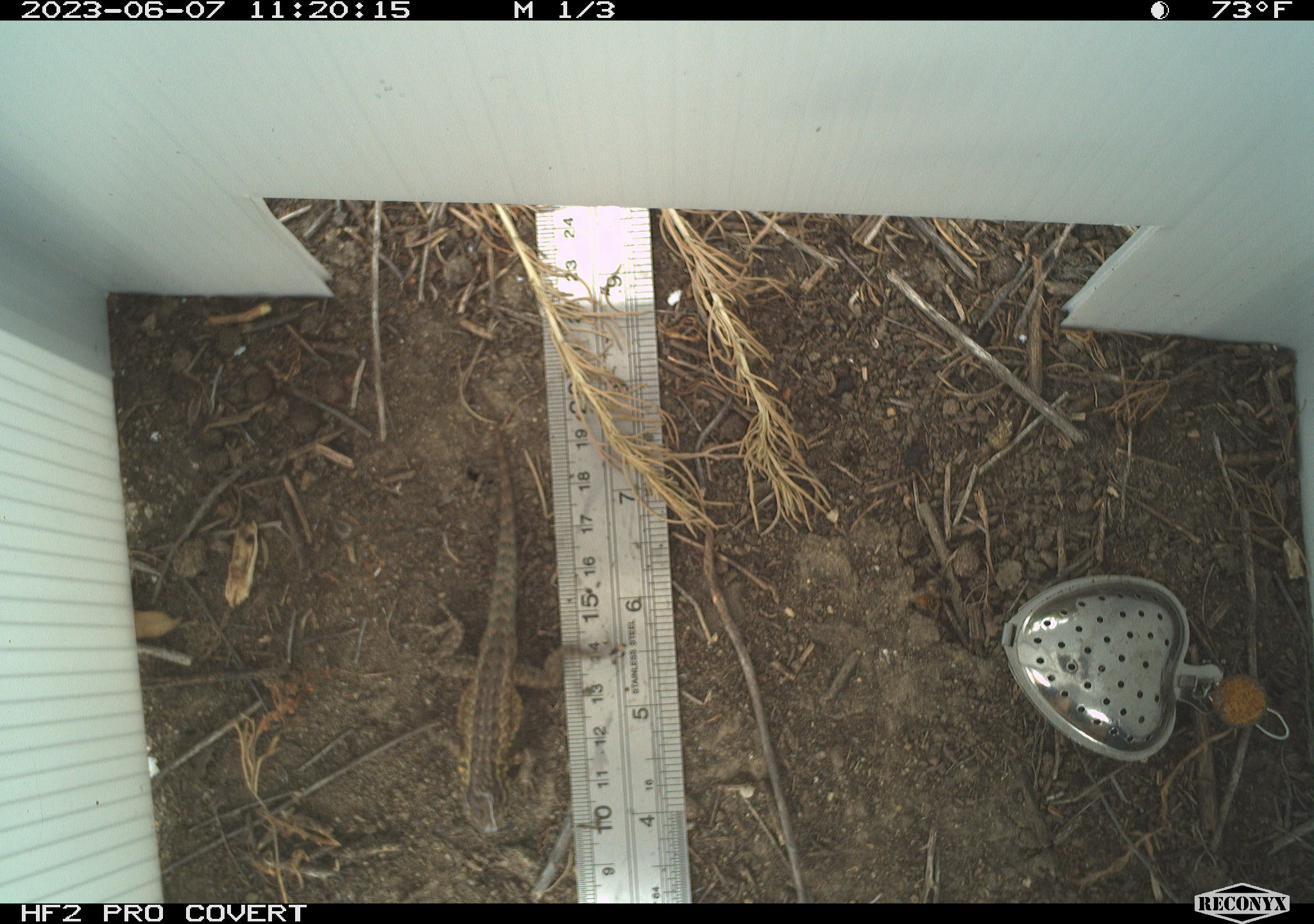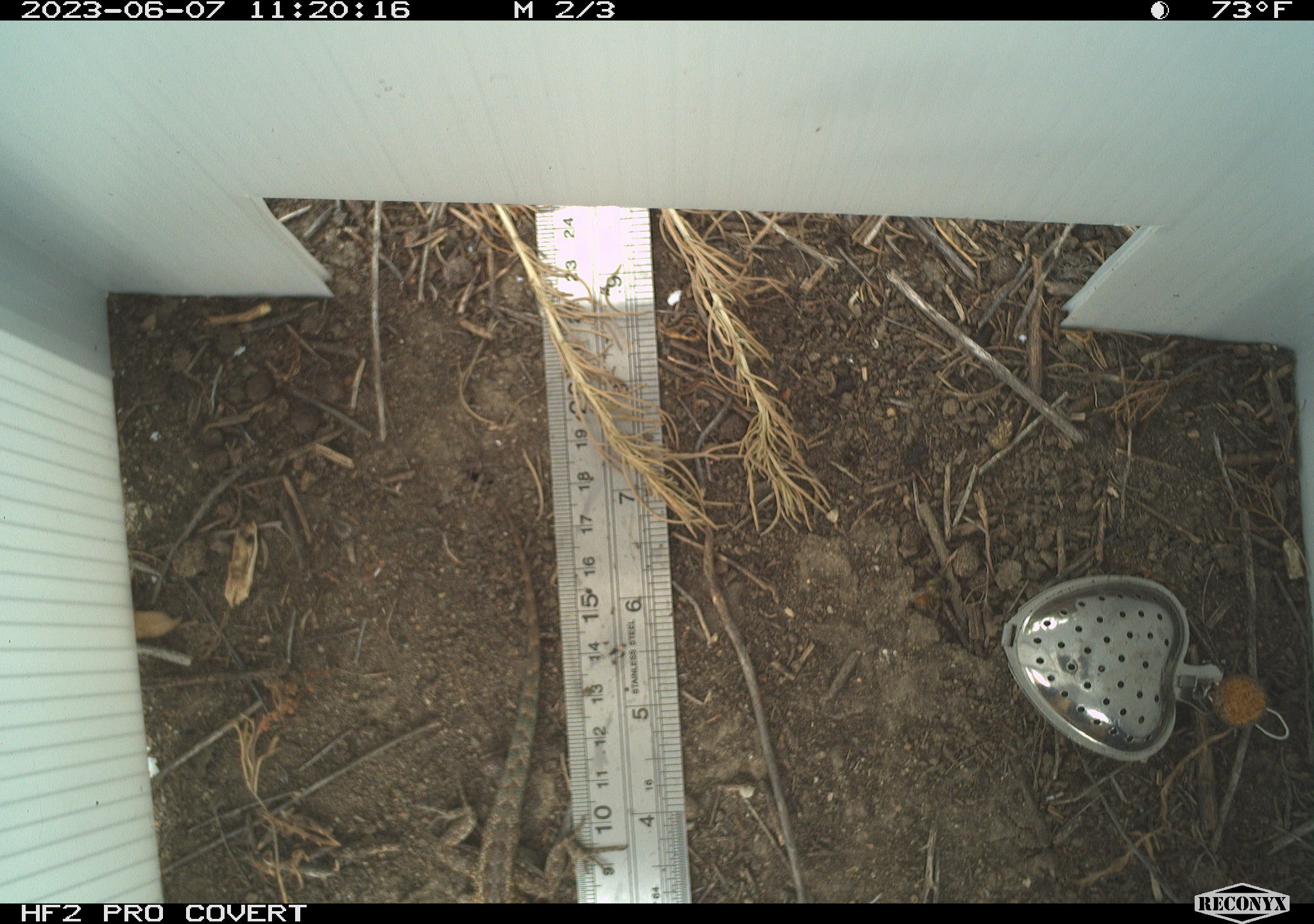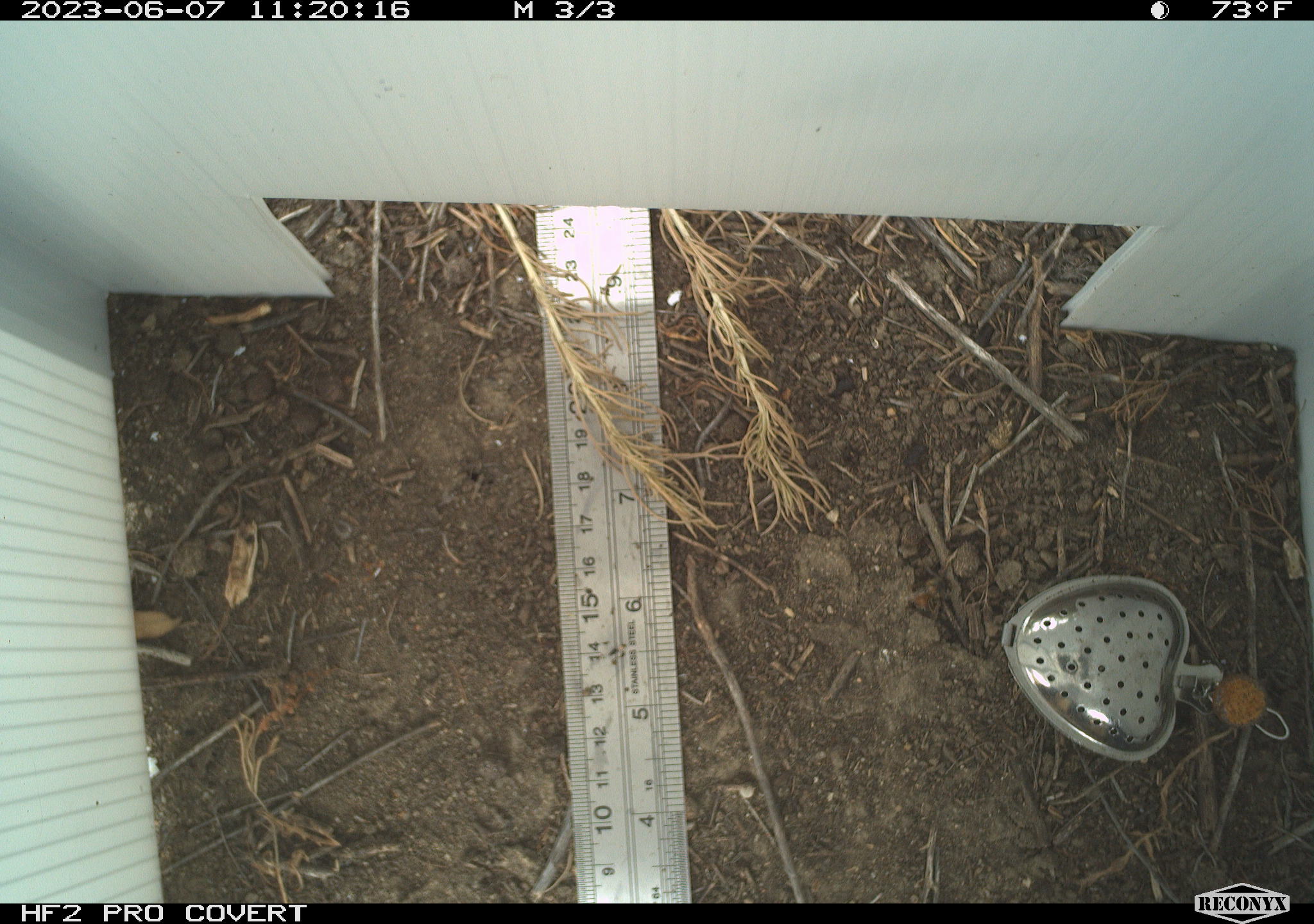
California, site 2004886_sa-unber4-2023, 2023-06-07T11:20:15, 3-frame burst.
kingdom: Animalia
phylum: Chordata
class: Reptilia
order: Squamata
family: Phrynosomatidae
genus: Uta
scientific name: Uta stansburiana elegans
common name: western side-blotched lizard